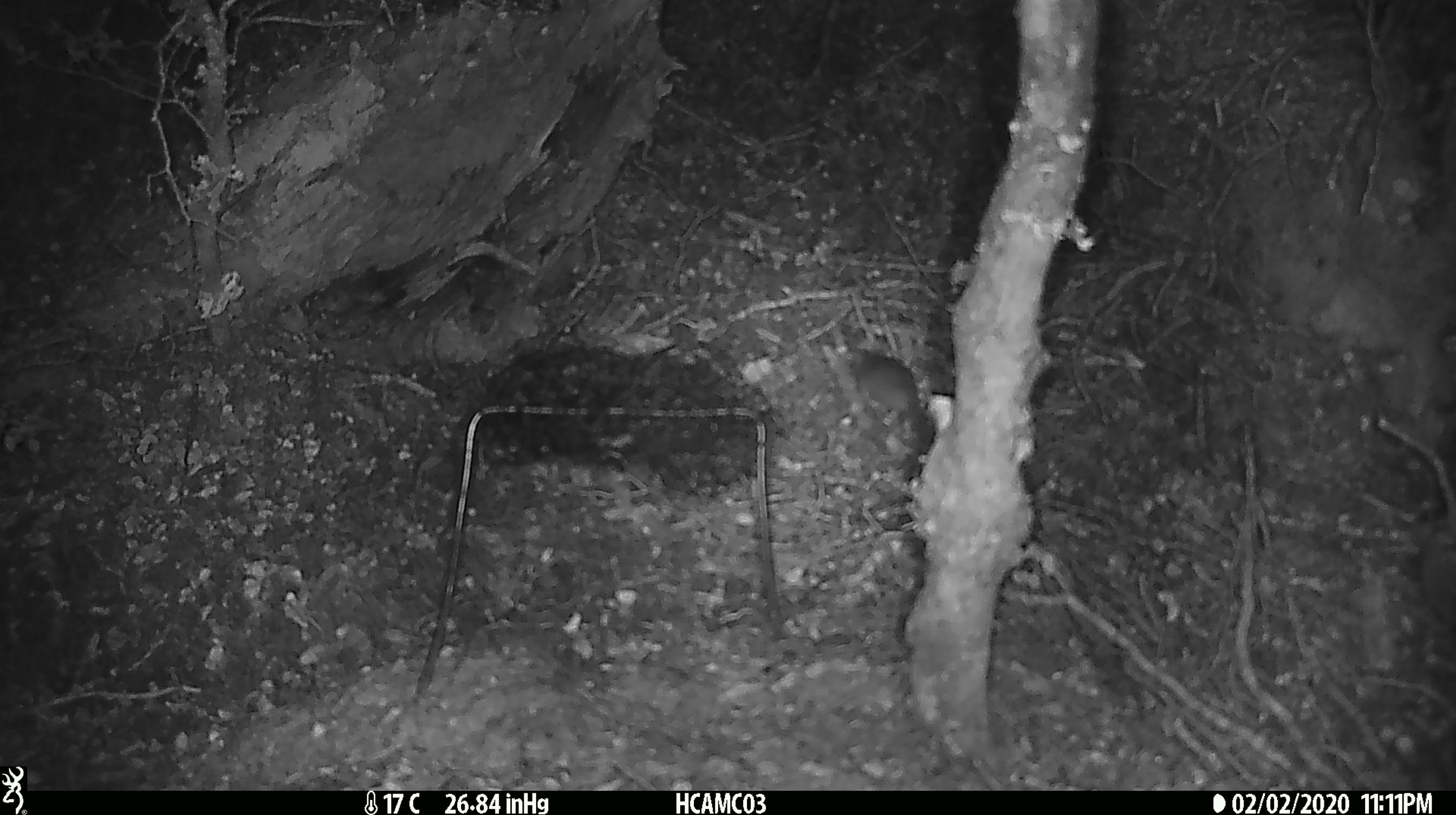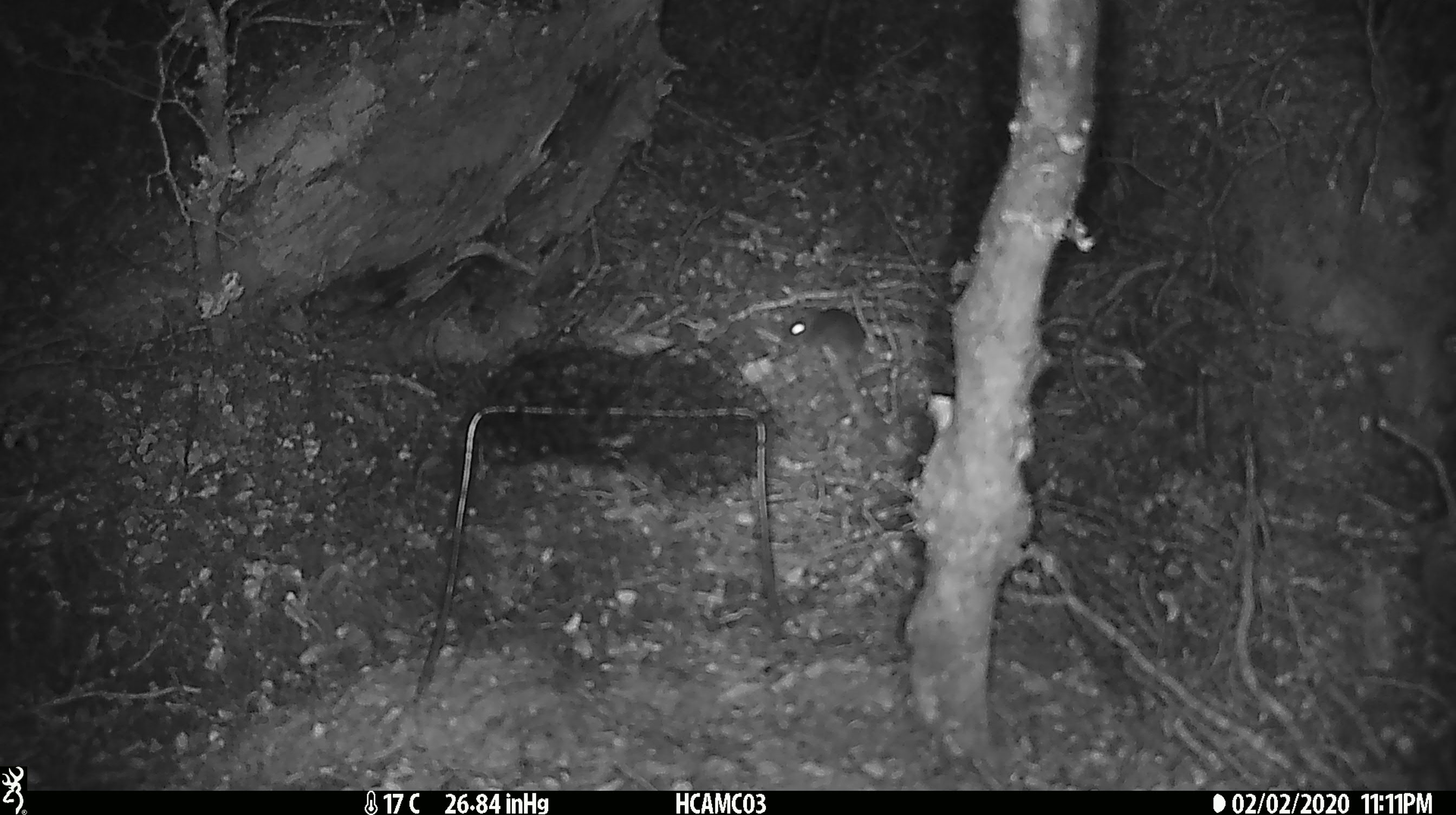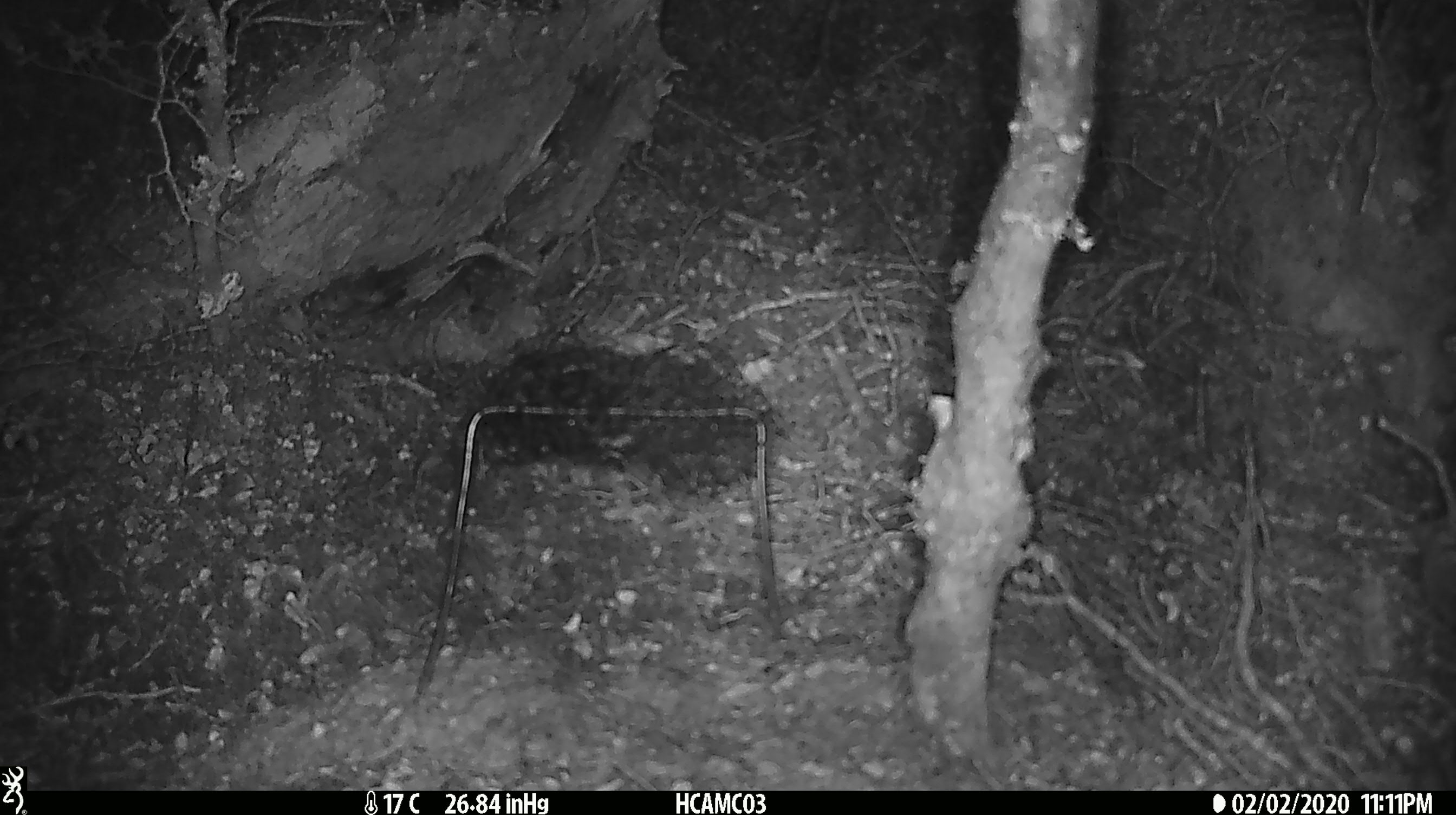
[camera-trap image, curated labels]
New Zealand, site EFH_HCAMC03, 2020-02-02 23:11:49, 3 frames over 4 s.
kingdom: Animalia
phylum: Chordata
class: Mammalia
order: Rodentia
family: Muridae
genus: Mus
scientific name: Mus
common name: mouse